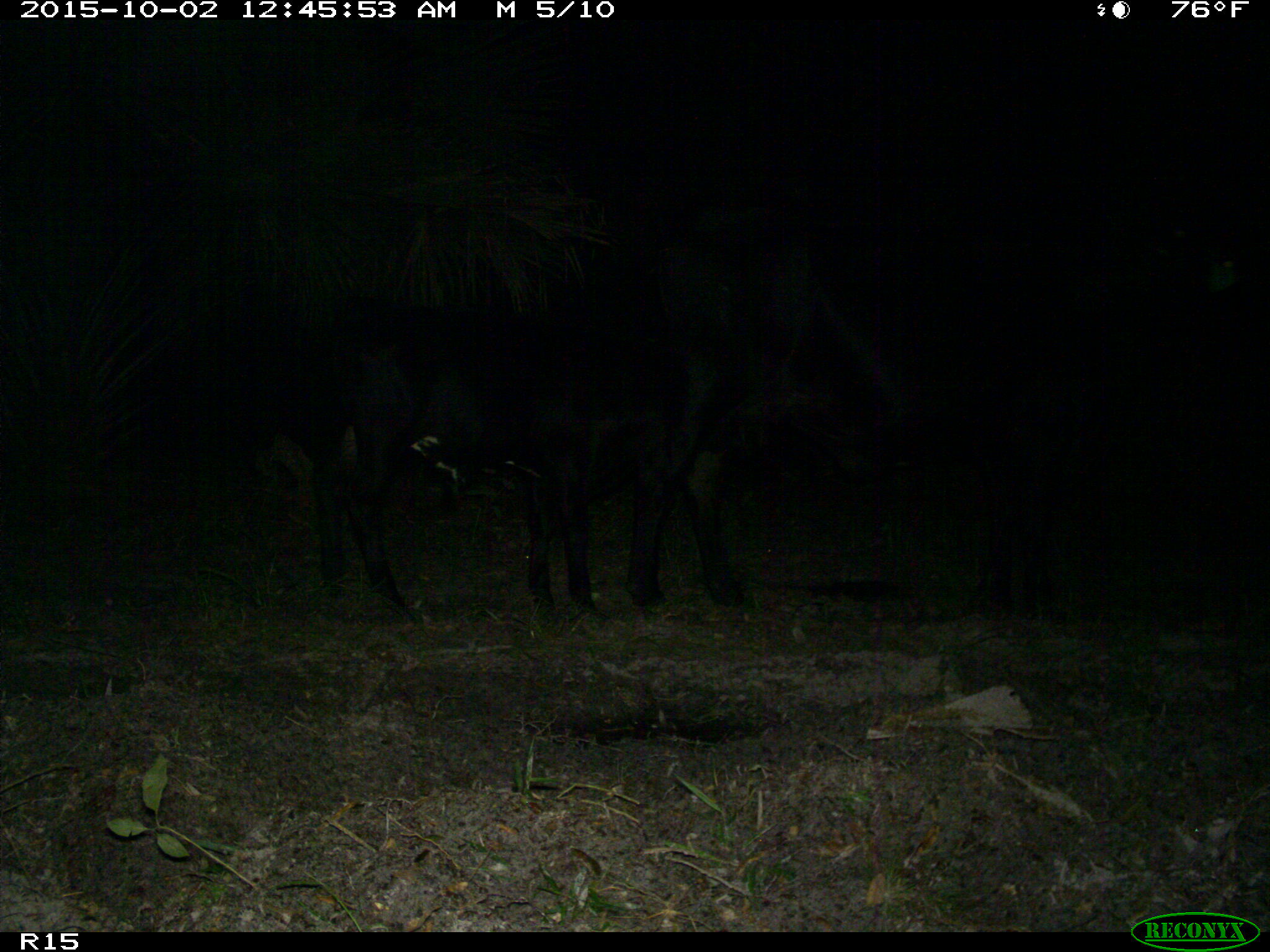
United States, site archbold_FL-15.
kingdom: Animalia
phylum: Chordata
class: Mammalia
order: Artiodactyla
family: Bovidae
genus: Bos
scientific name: Bos taurus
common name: domestic cow